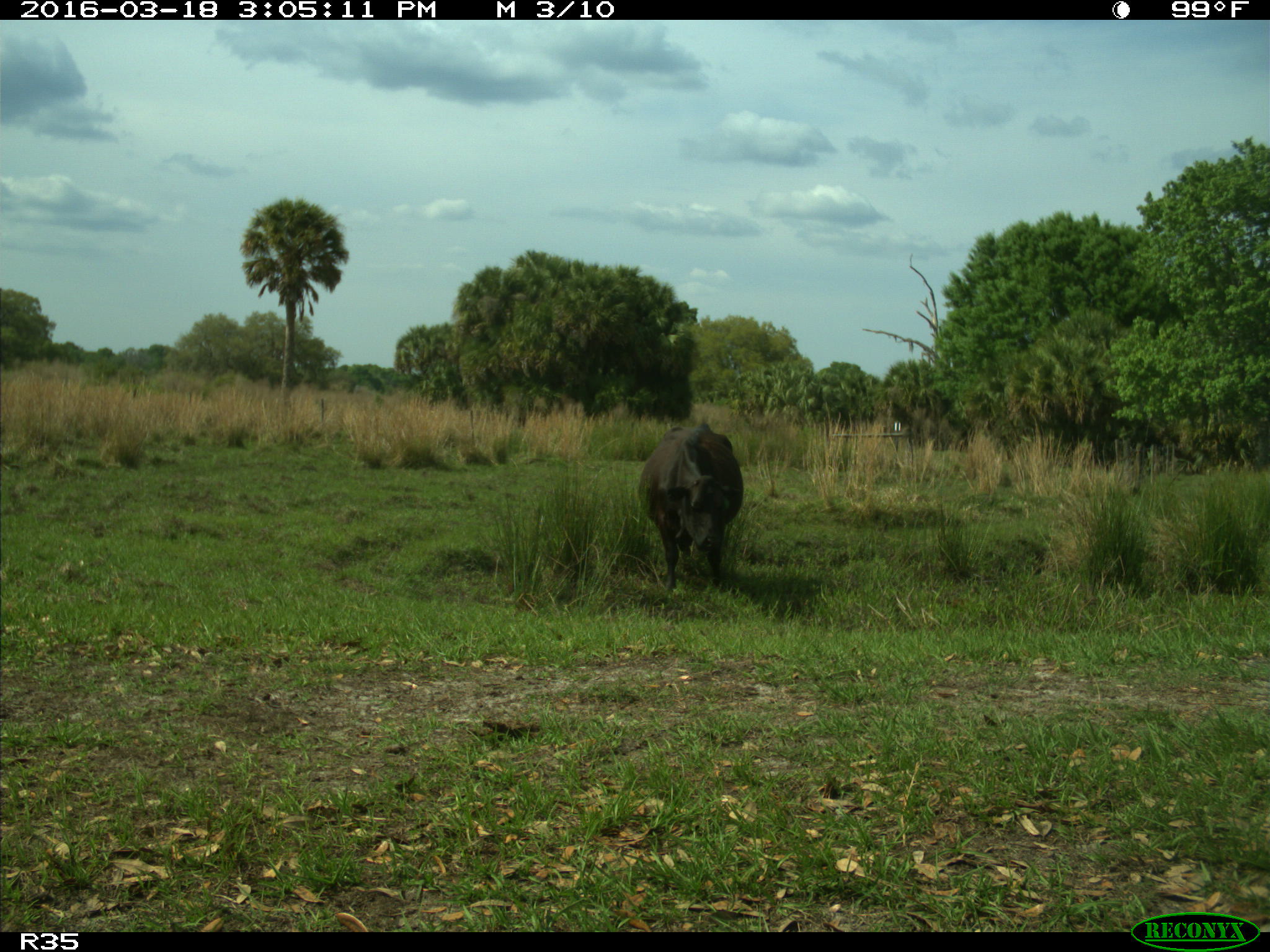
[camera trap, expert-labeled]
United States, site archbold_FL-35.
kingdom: Animalia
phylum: Chordata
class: Mammalia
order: Artiodactyla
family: Bovidae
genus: Bos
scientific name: Bos taurus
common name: domestic cow